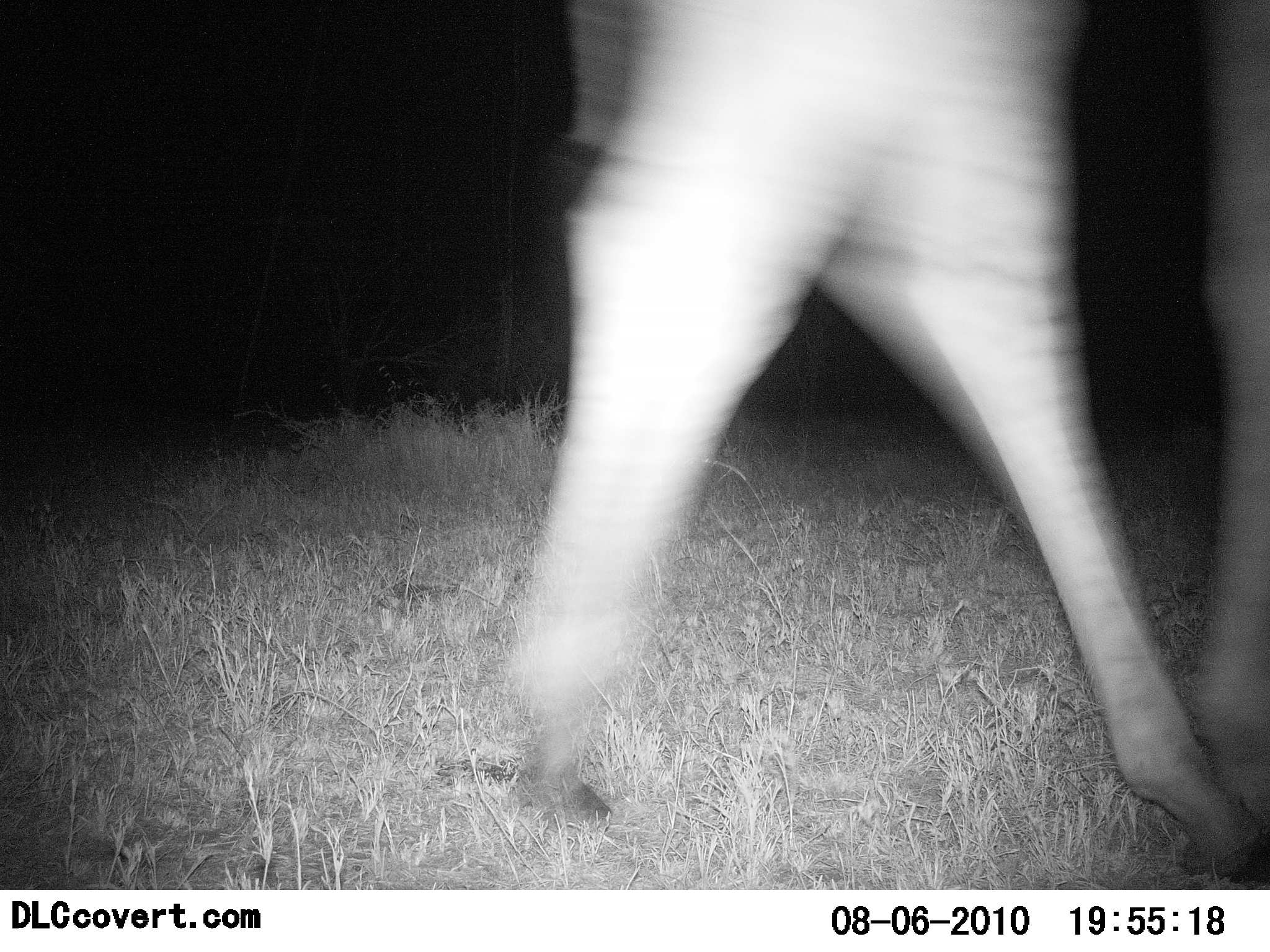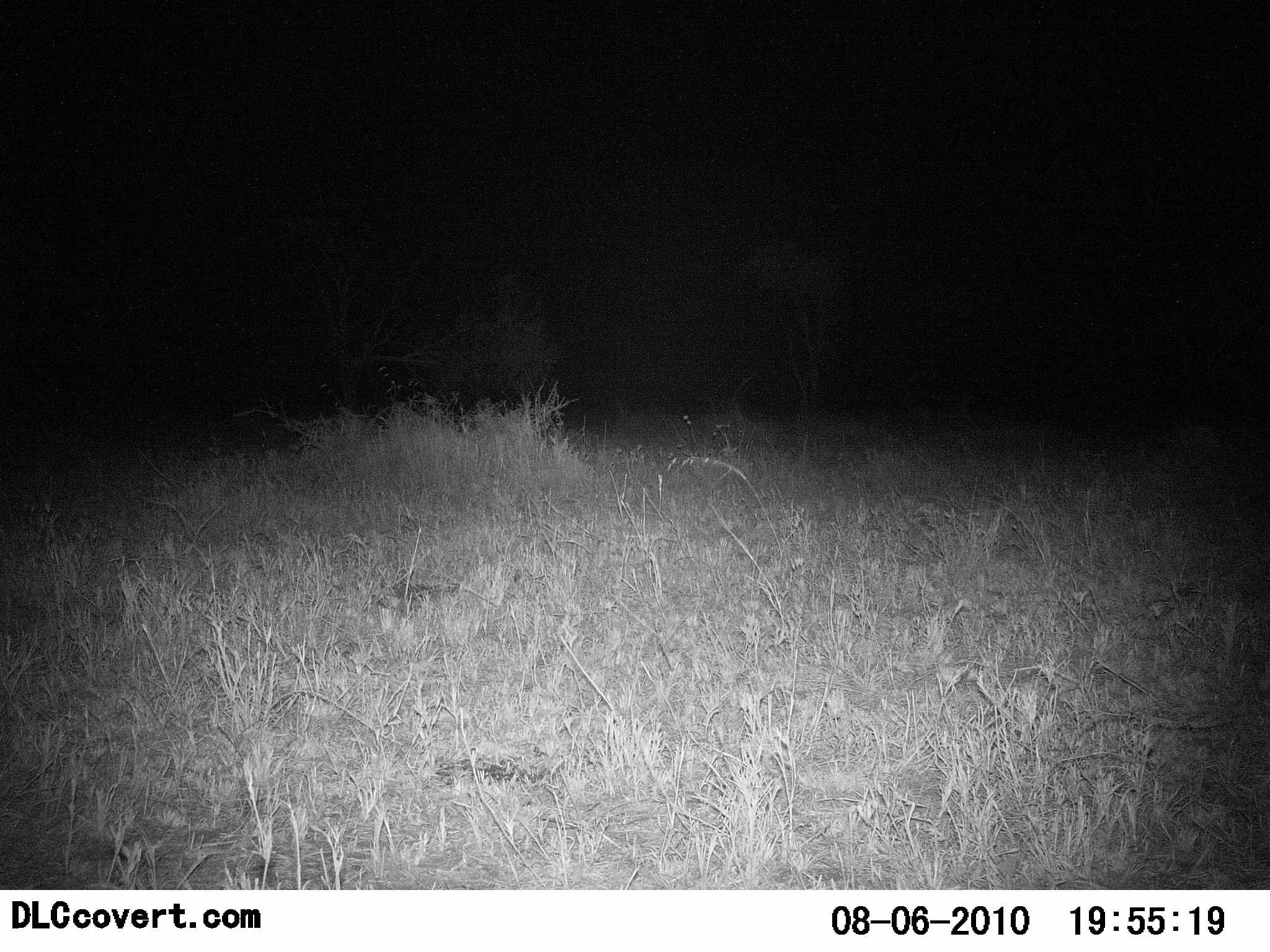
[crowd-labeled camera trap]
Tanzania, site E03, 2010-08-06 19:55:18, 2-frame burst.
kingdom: Animalia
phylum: Chordata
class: Mammalia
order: Artiodactyla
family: Giraffidae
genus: Giraffa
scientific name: Giraffa camelopardalis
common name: giraffe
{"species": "giraffe (Giraffa camelopardalis)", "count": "1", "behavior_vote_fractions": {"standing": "9%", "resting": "0%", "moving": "100%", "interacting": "0%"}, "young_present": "0%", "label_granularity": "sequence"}